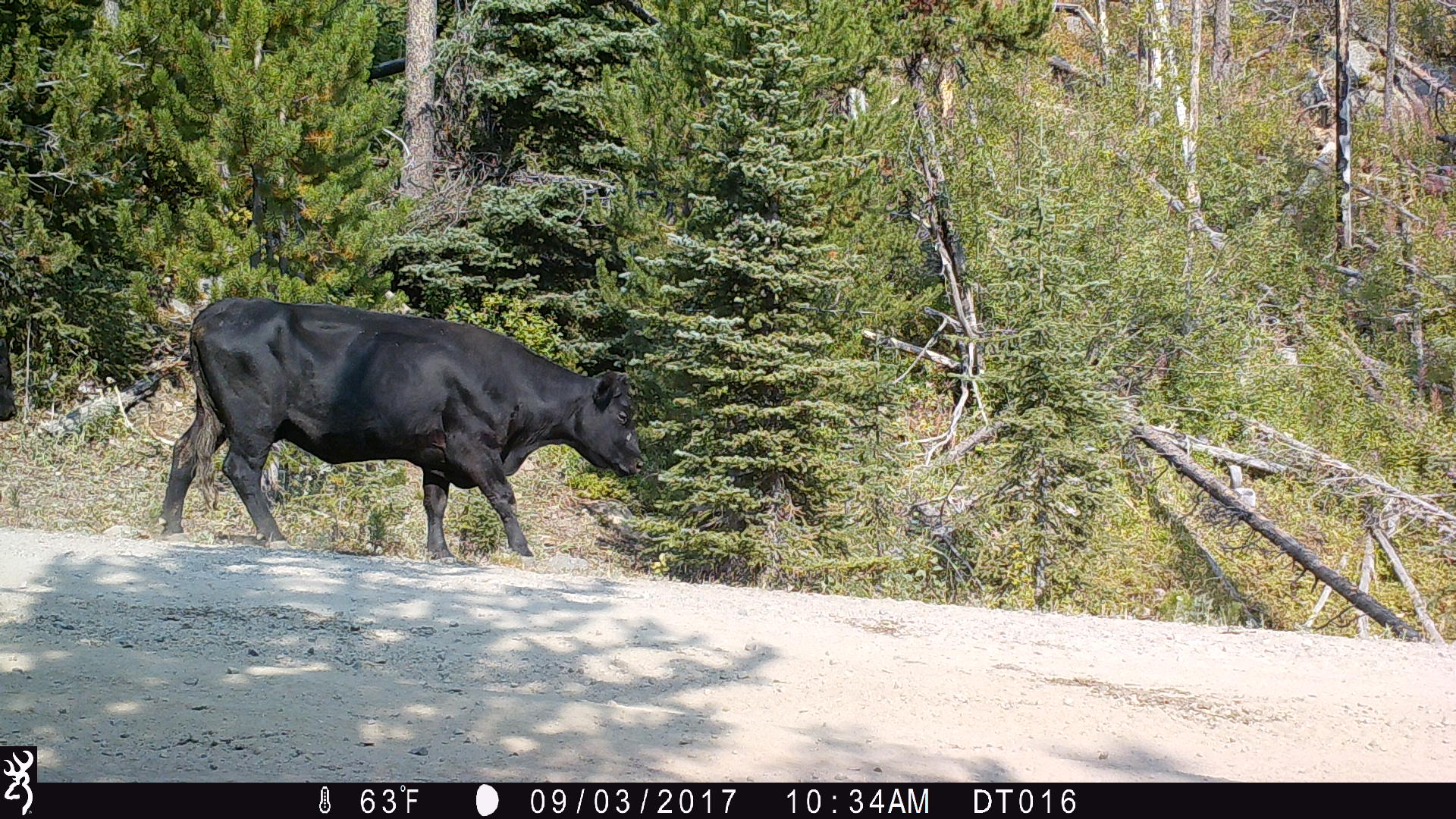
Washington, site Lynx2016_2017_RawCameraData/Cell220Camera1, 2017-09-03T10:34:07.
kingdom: Animalia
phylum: Chordata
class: Mammalia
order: Artiodactyla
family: Bovidae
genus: Bos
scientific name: Bos taurus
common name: domestic cattle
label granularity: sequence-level